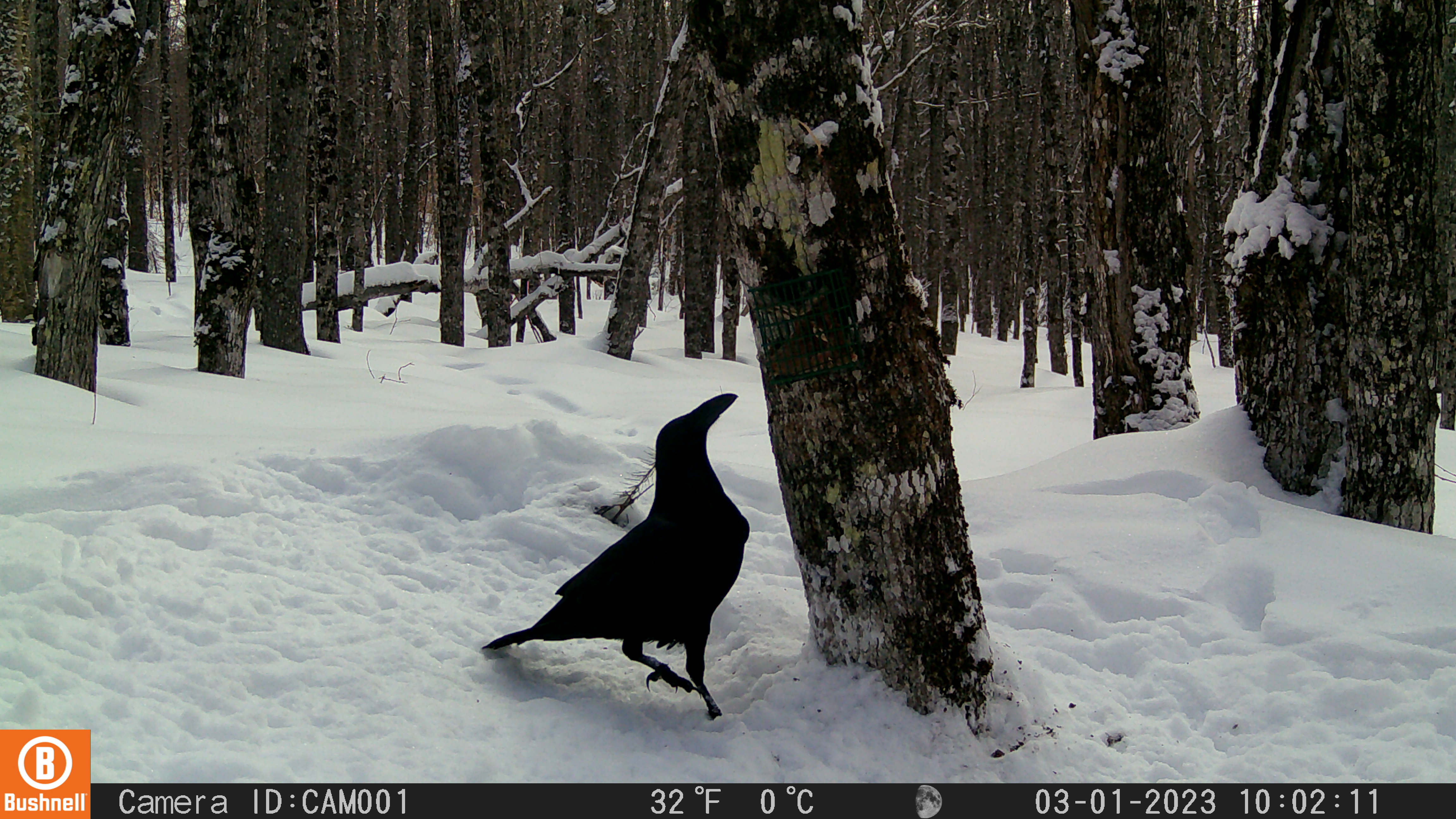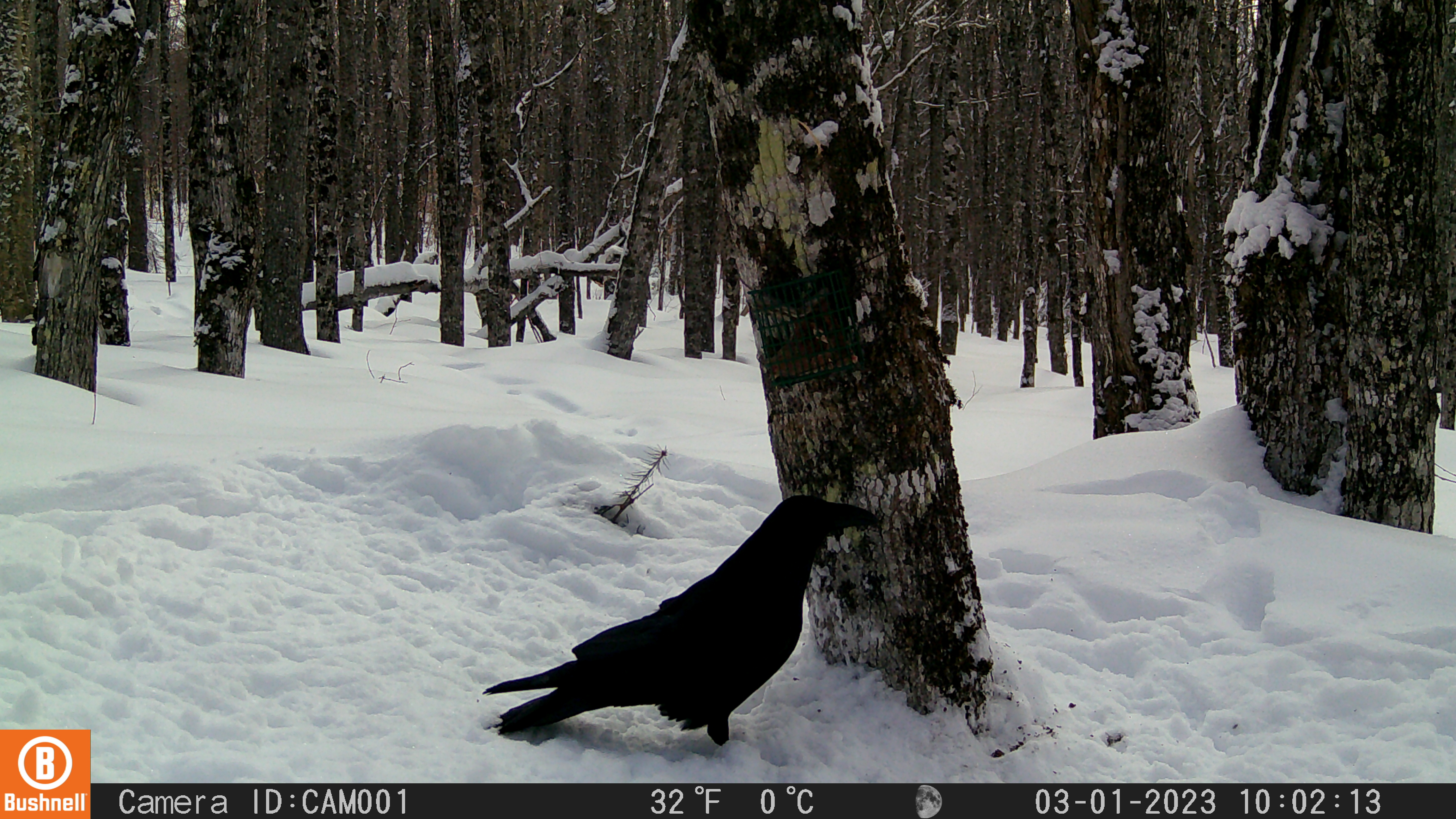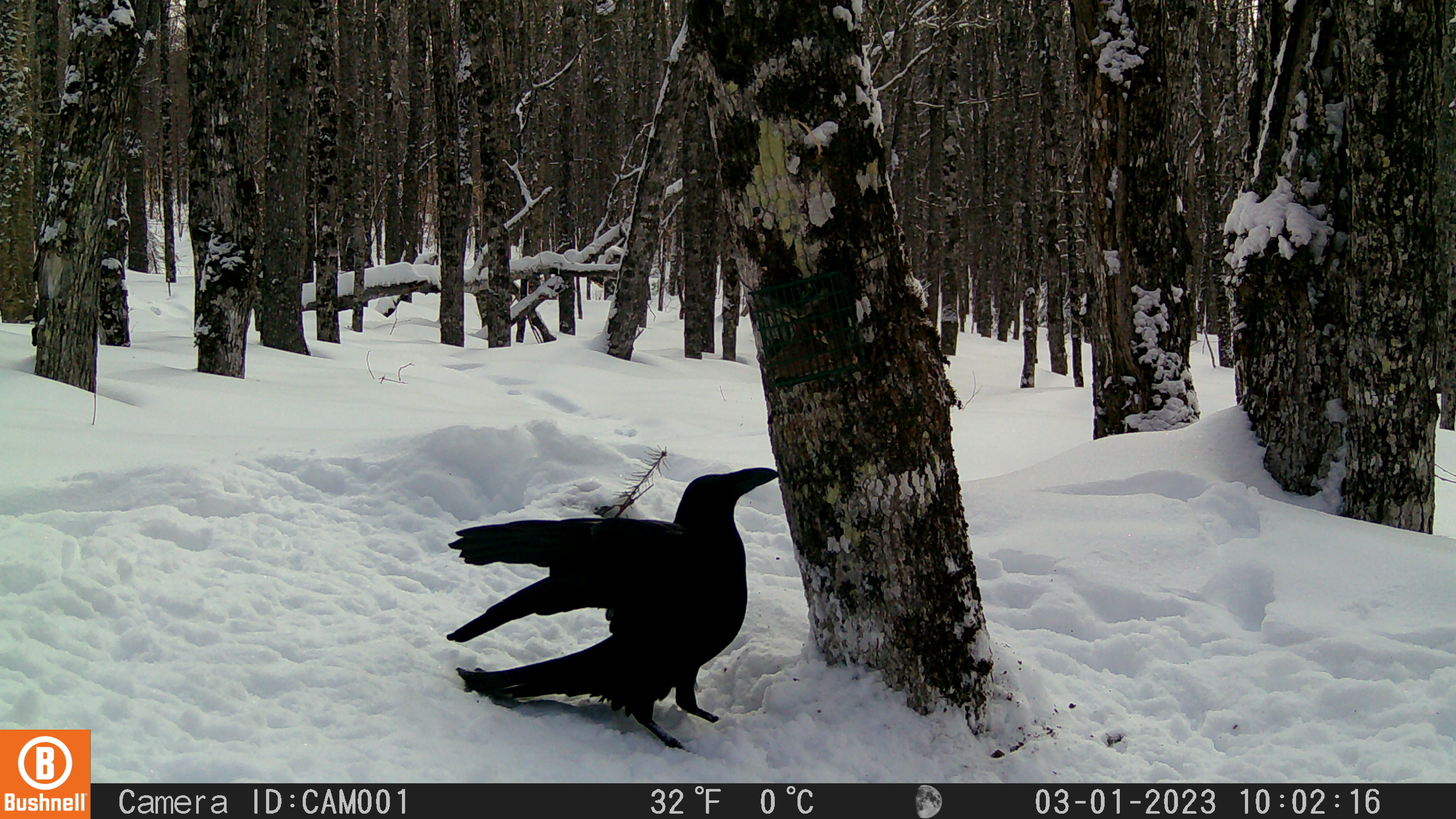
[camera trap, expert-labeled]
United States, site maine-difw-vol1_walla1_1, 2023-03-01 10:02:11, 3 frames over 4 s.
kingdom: Animalia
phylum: Chordata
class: Aves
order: Passeriformes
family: Corvidae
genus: Corvus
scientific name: Corvus corax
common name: common raven